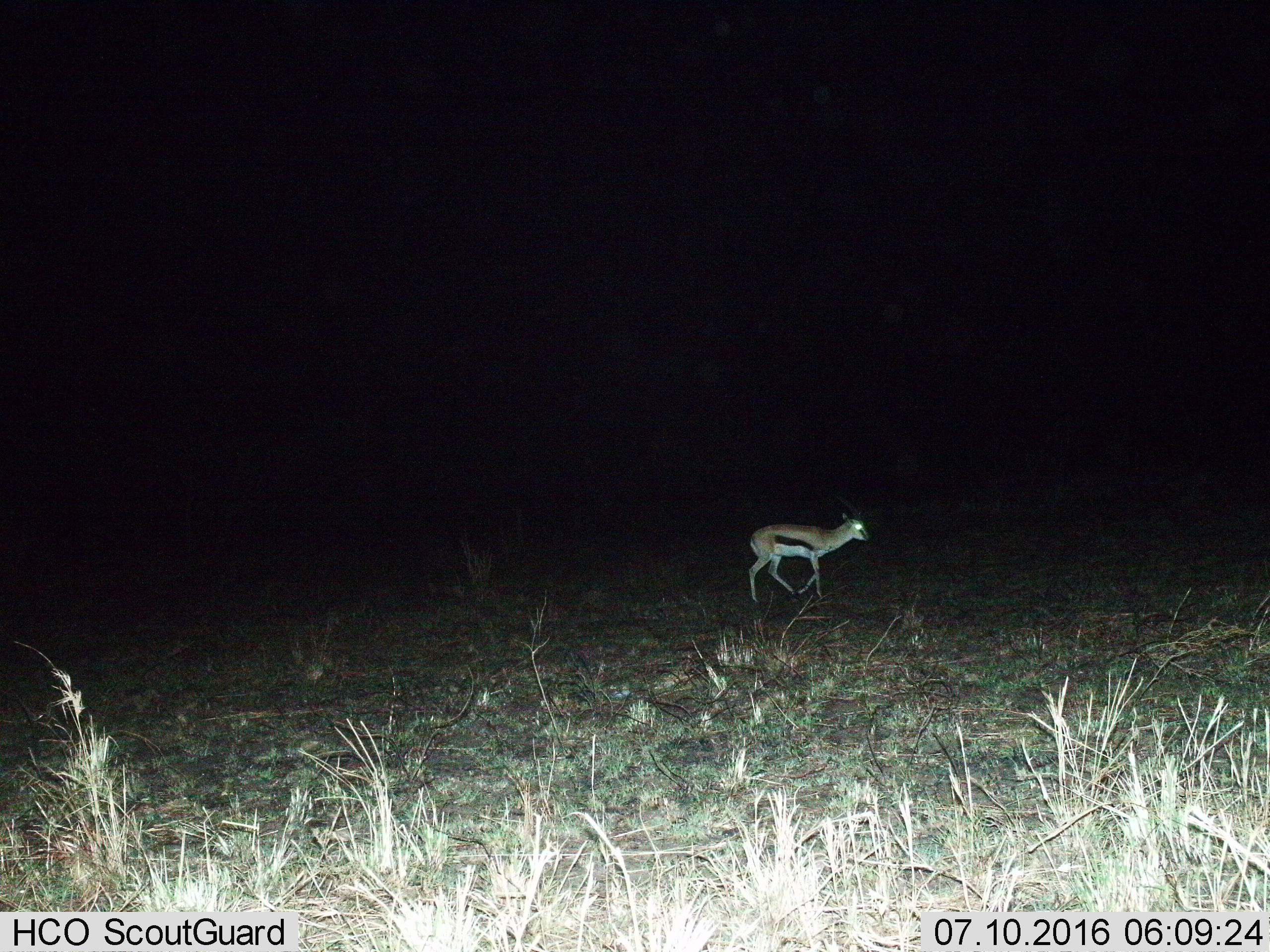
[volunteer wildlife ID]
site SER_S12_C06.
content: unidentified animal